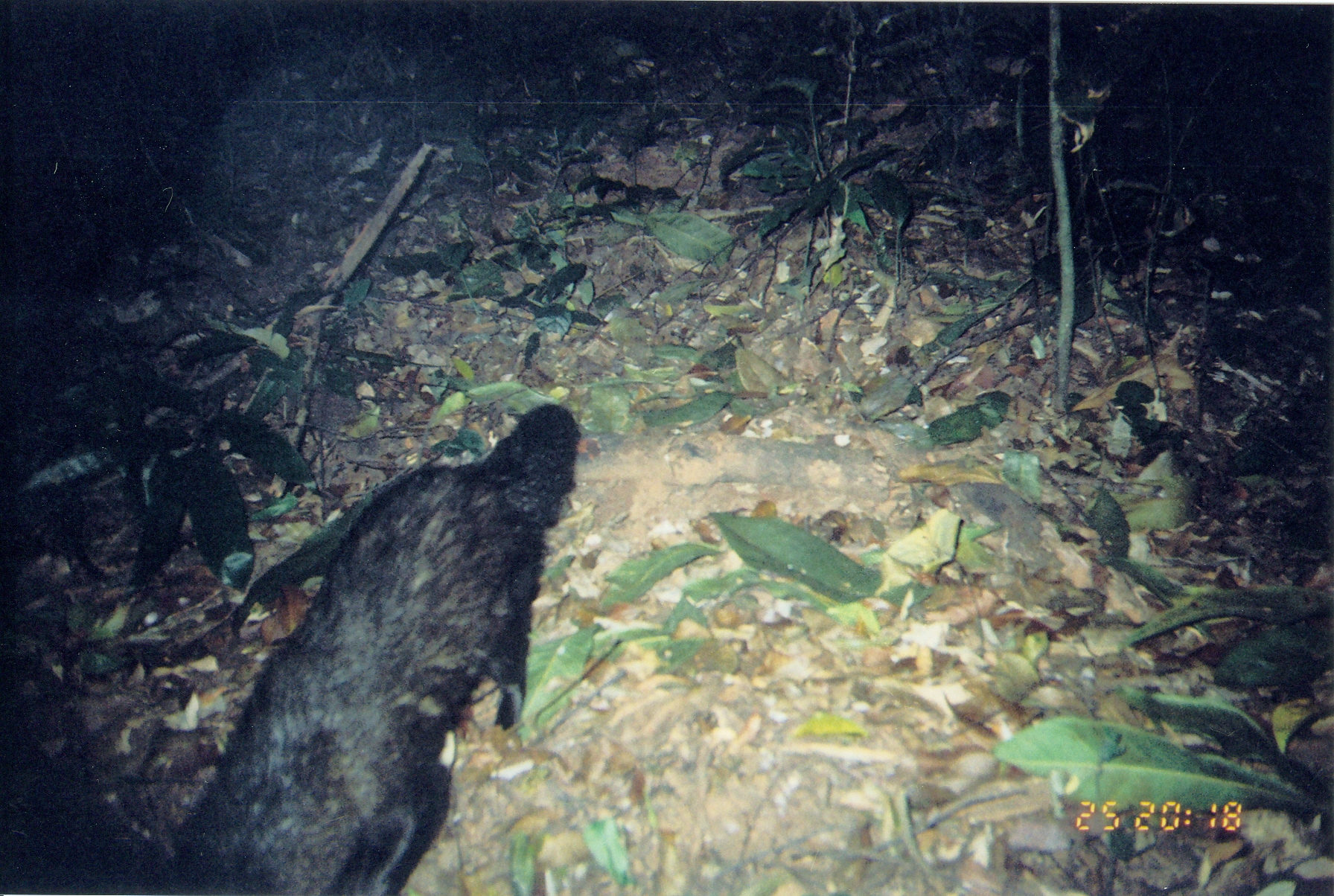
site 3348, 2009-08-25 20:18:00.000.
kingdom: Animalia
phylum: Chordata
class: Mammalia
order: Carnivora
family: Herpestidae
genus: Bdeogale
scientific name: Bdeogale crassicauda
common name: bushy-tailed mongoose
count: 1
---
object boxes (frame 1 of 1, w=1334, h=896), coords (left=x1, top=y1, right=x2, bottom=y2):
bdeogale crassicauda: (left=163, top=403, right=584, bottom=896)